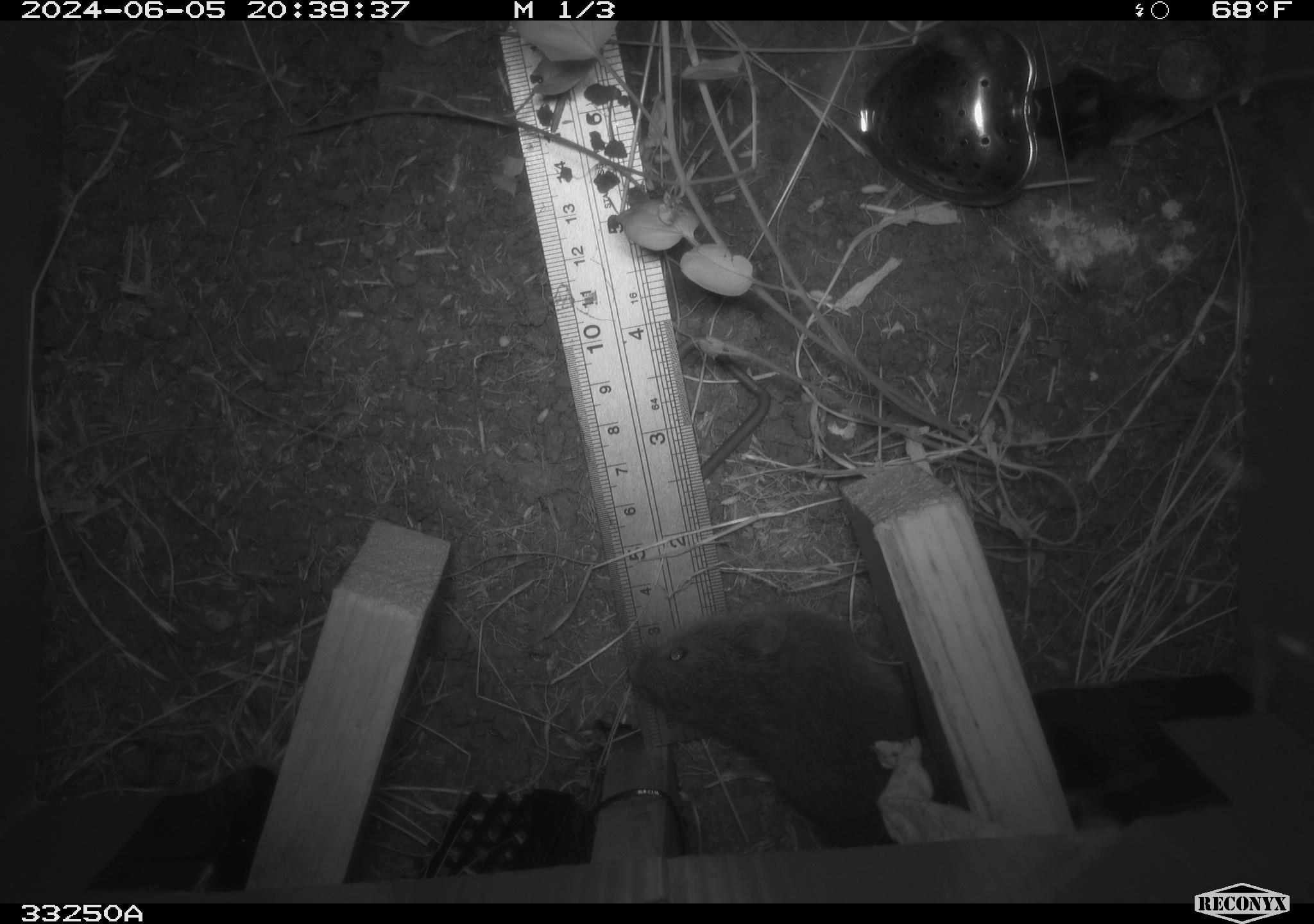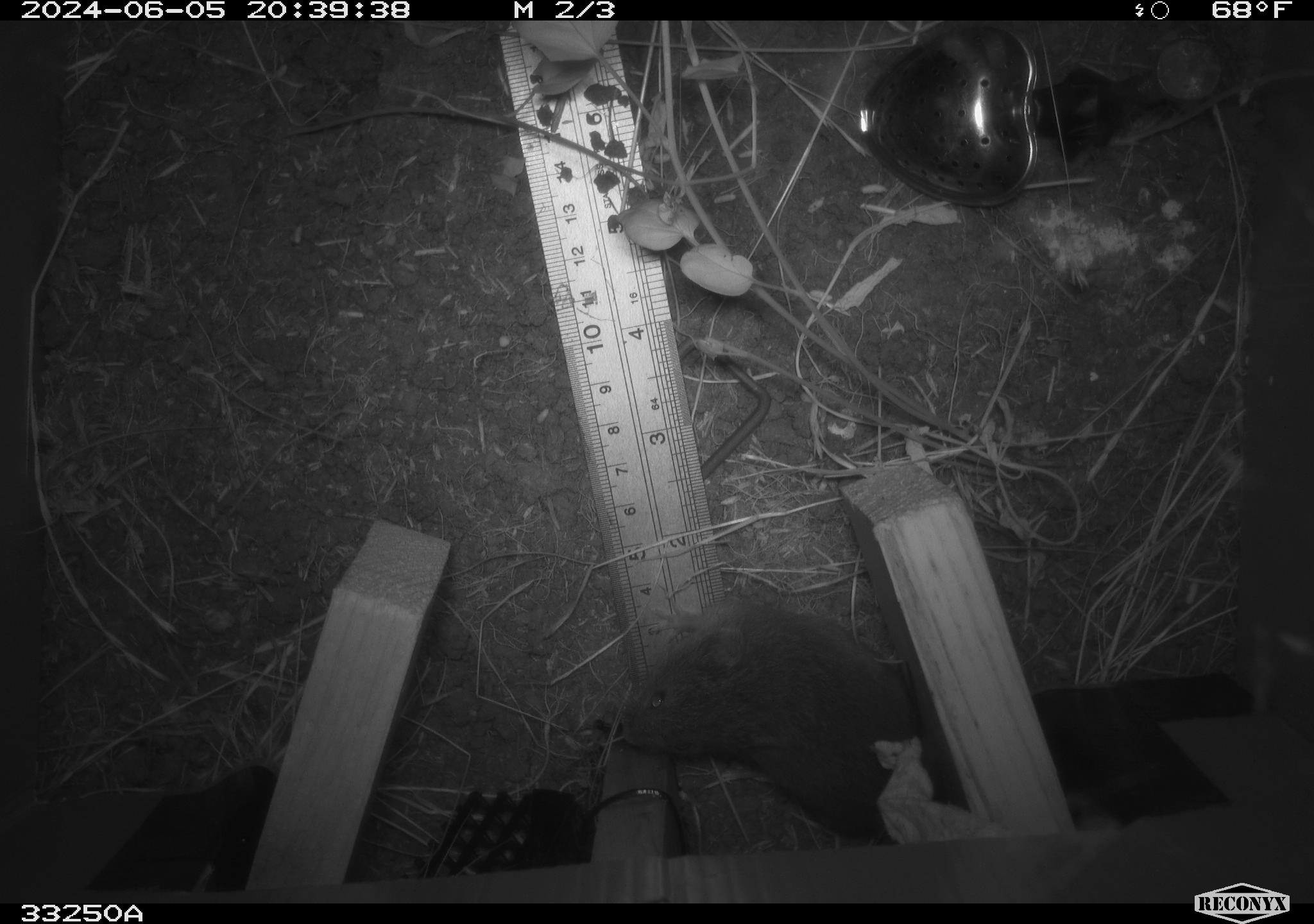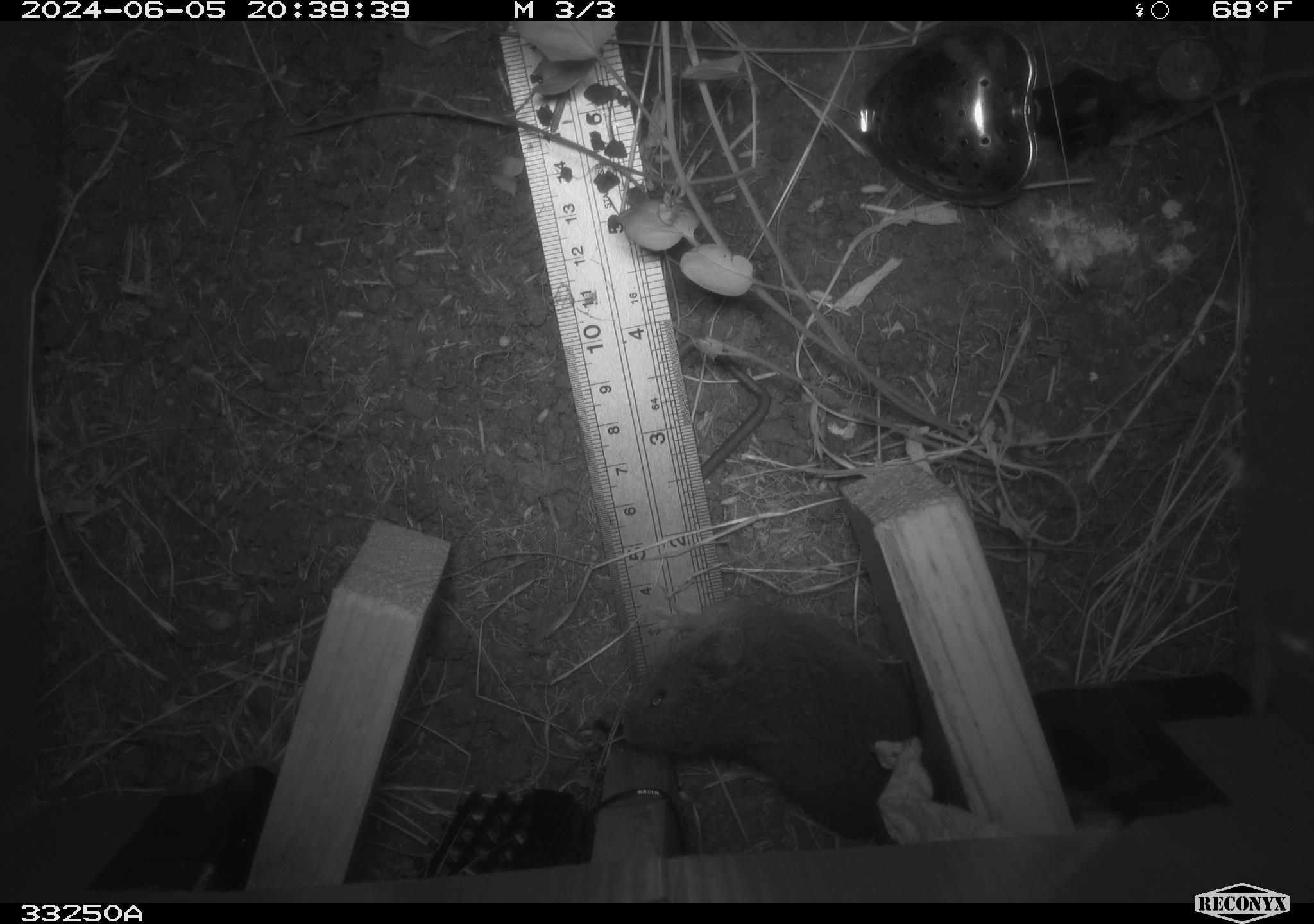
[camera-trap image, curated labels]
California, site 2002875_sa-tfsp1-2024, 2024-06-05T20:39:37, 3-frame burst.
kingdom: Animalia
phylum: Chordata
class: Mammalia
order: Rodentia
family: Cricetidae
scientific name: Arvicolinae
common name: voles, lemmings, and muskrats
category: arvicolinae subfamily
Arvicolinae subfamily (voles, lemmings, and muskrats) (Arvicolinae).